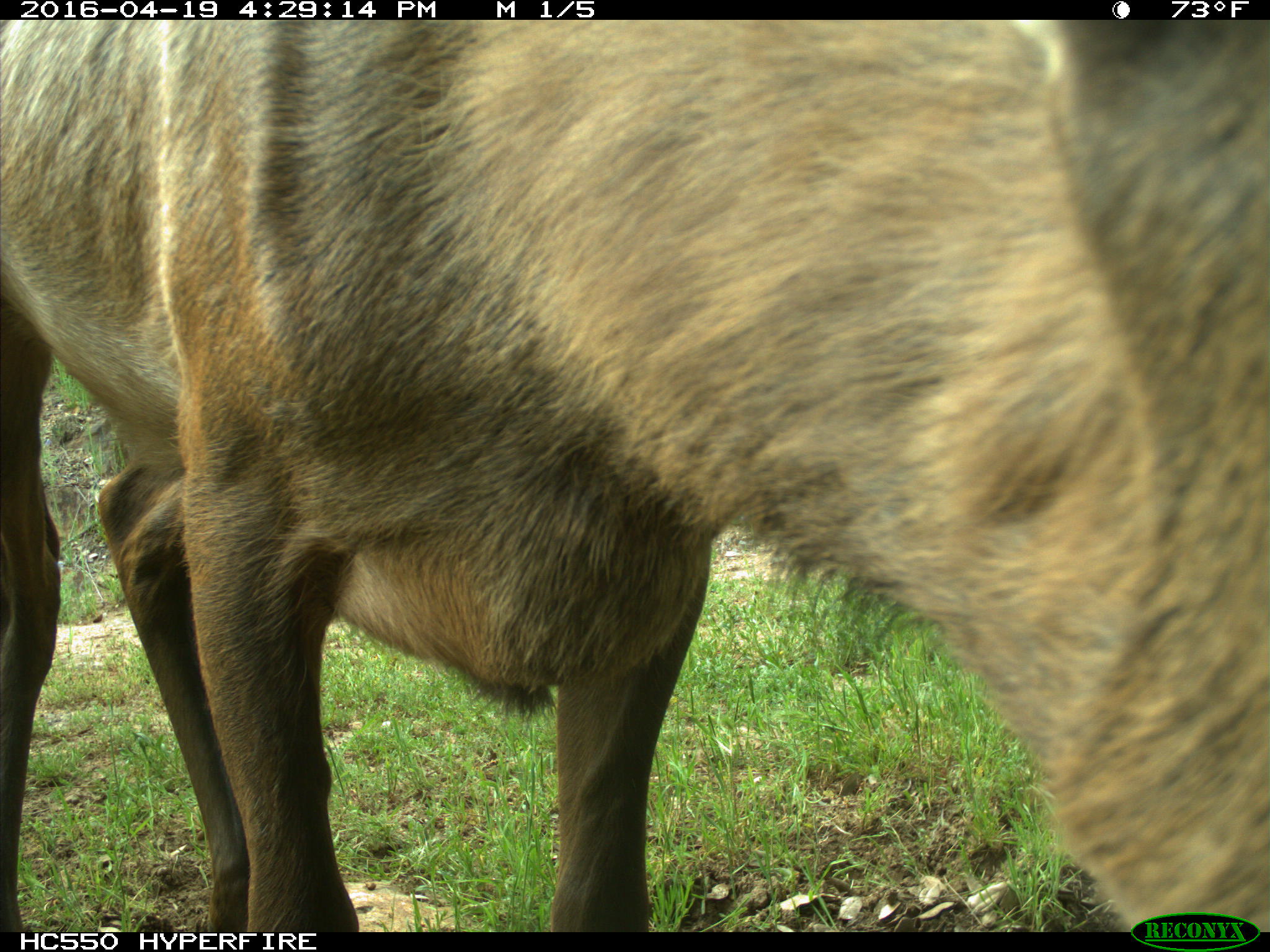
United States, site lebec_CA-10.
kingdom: Animalia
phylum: Chordata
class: Mammalia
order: Artiodactyla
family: Cervidae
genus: Cervus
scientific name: Cervus canadensis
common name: elk